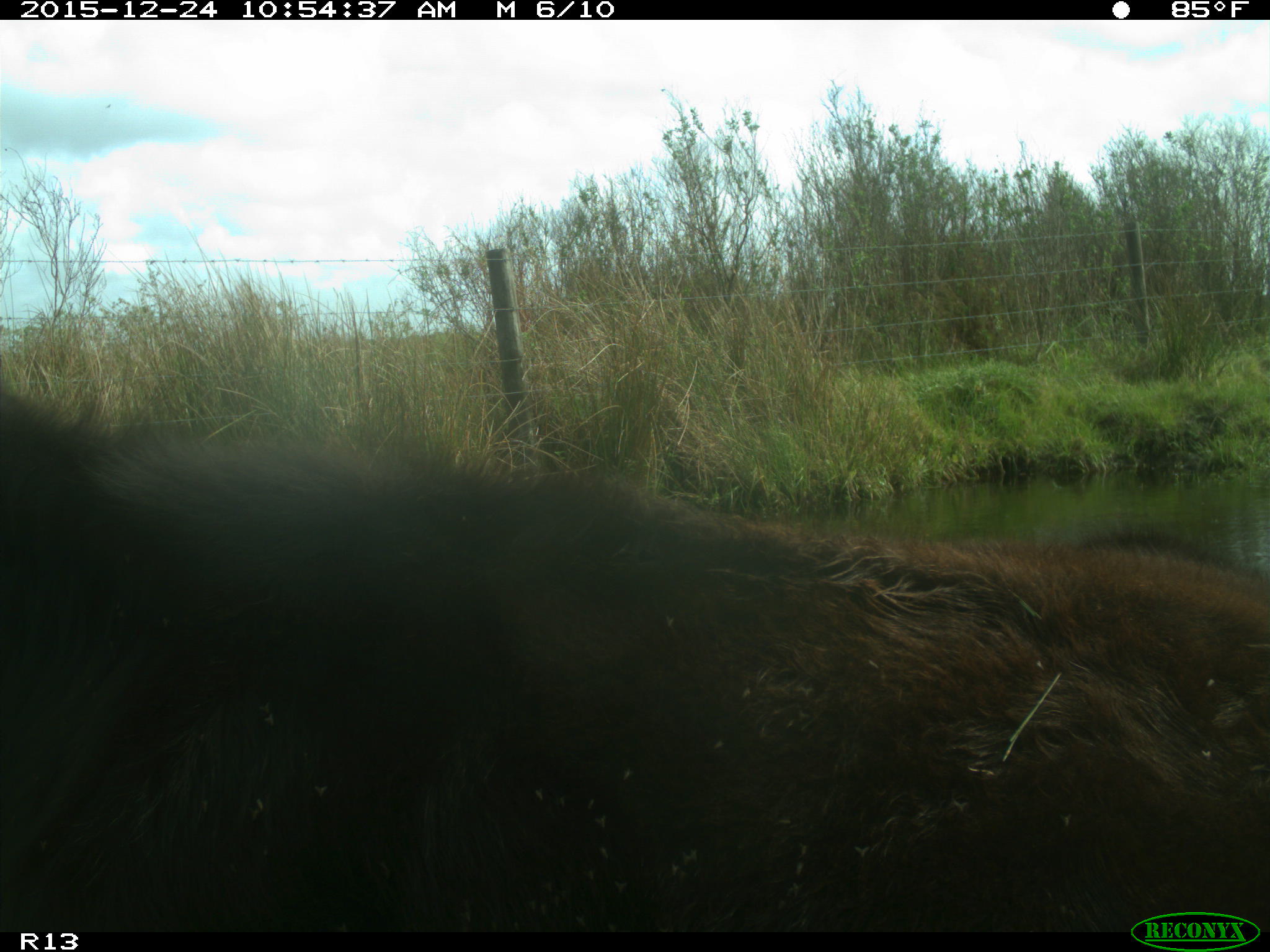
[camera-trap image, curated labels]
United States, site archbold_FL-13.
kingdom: Animalia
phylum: Chordata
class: Mammalia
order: Artiodactyla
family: Bovidae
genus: Bos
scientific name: Bos taurus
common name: domestic cow